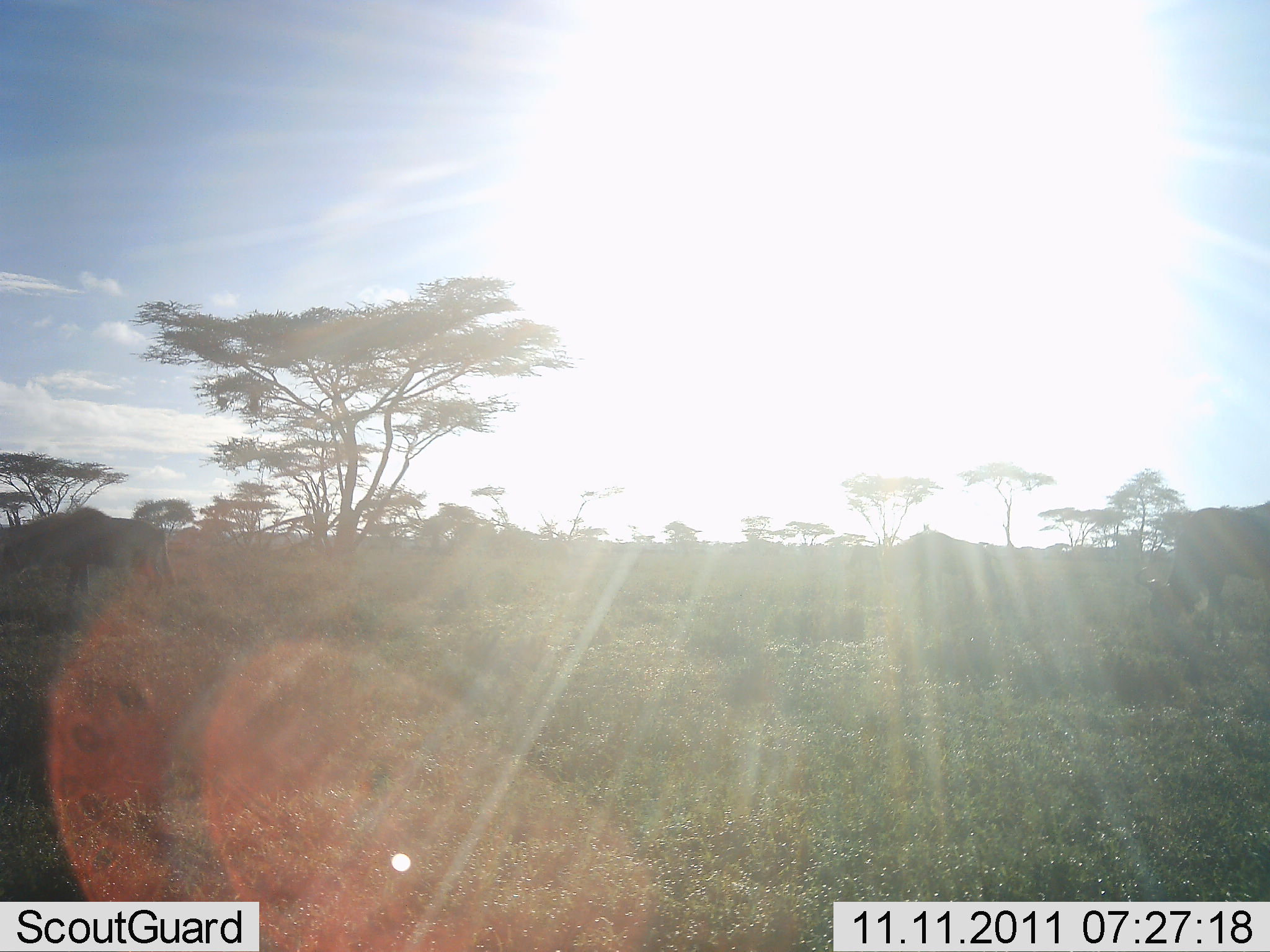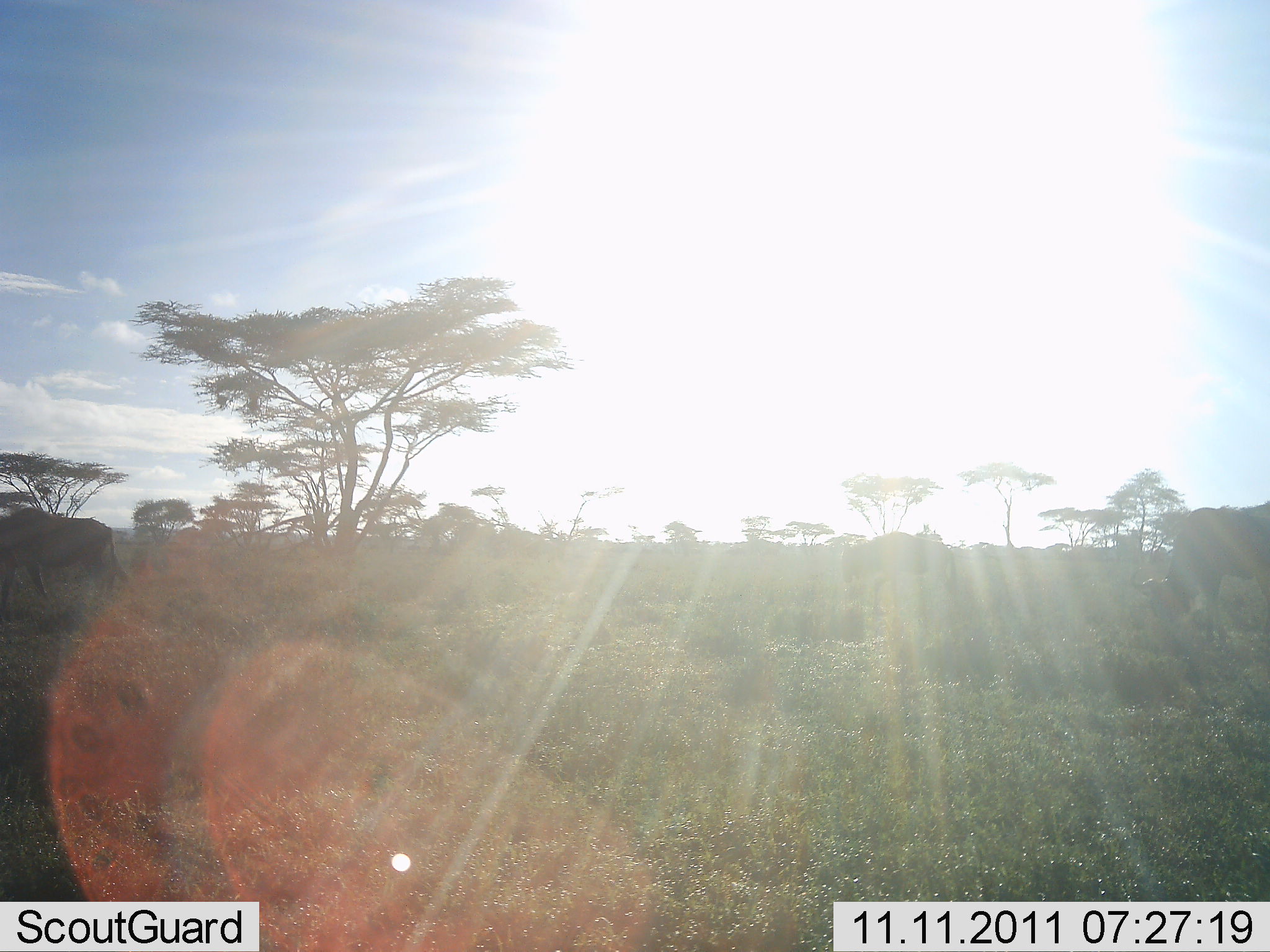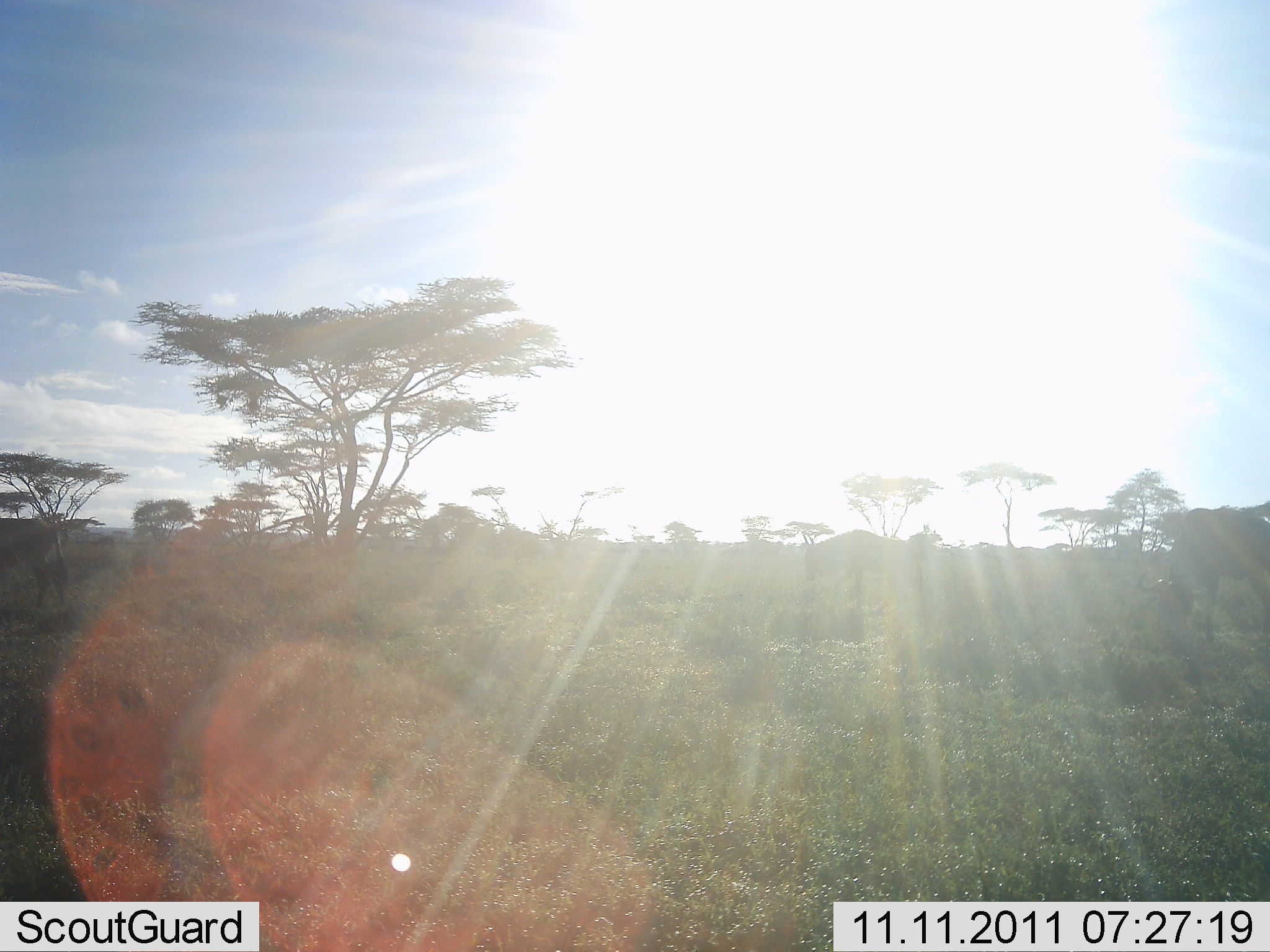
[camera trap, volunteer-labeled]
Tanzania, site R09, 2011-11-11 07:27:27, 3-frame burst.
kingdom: Animalia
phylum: Chordata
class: Mammalia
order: Artiodactyla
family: Bovidae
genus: Connochaetes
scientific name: Connochaetes taurinus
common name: blue wildebeest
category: wildebeest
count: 3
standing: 11%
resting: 0%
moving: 89%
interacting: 0%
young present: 0%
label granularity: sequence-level